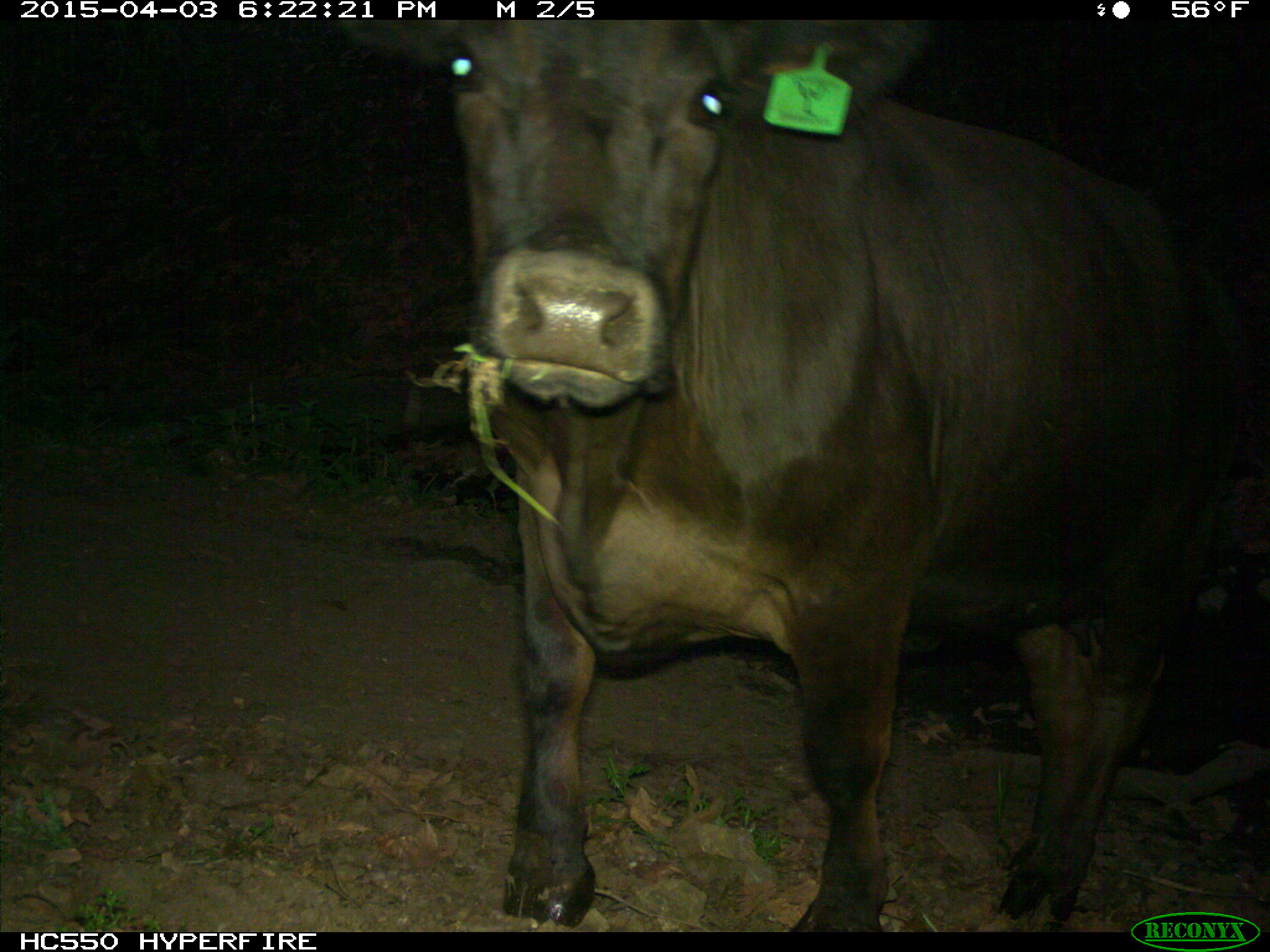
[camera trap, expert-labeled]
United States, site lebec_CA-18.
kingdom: Animalia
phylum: Chordata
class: Mammalia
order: Artiodactyla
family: Bovidae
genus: Bos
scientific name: Bos taurus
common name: domestic cow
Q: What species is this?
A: Bos taurus (domestic cow).